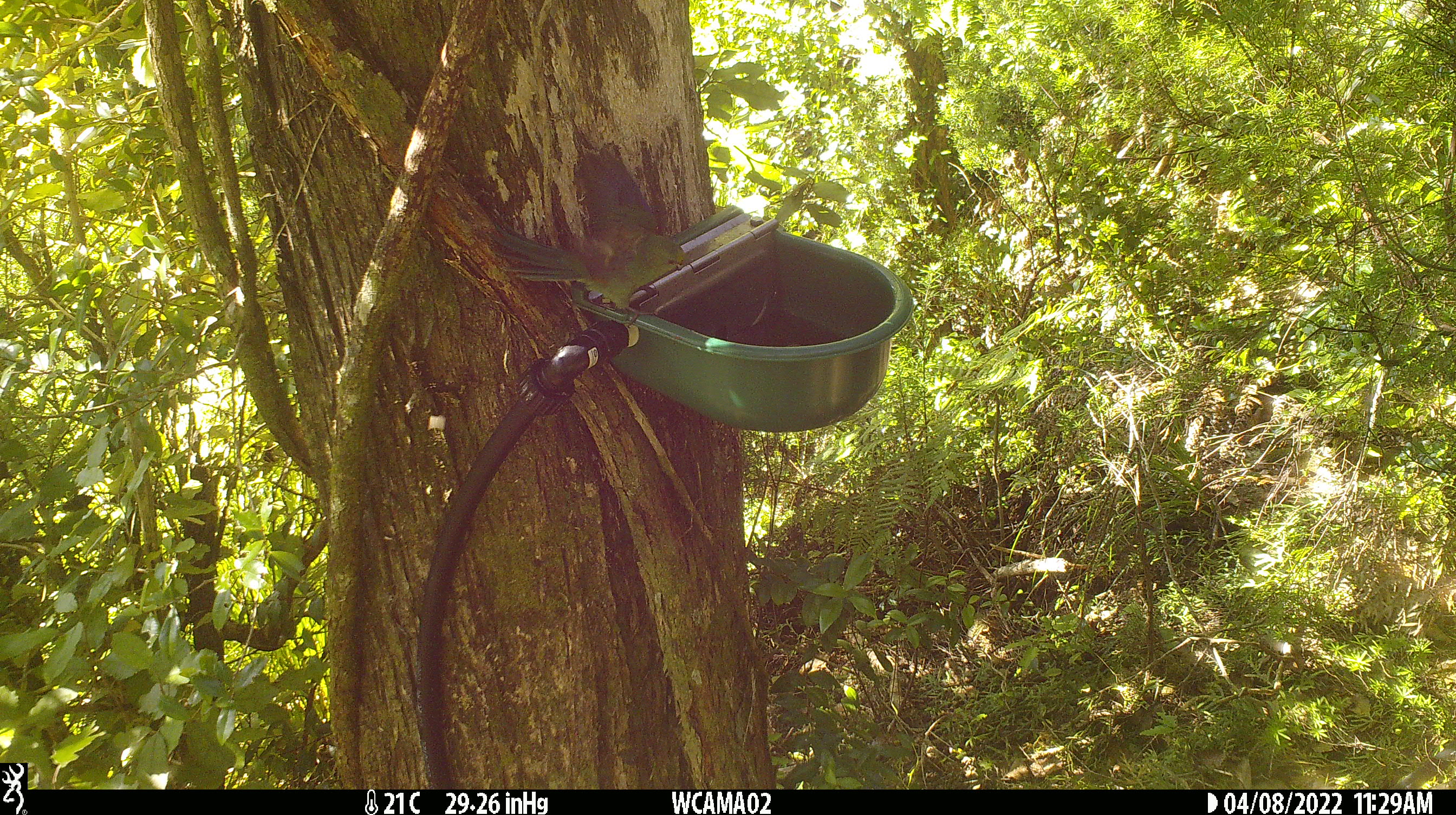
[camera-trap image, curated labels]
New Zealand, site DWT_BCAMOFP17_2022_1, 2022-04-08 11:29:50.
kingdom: Animalia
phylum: Chordata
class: Aves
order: Psittaciformes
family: Psittaculidae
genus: Cyanoramphus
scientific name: Cyanoramphus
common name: parakeet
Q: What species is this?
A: Parakeet (Cyanoramphus).